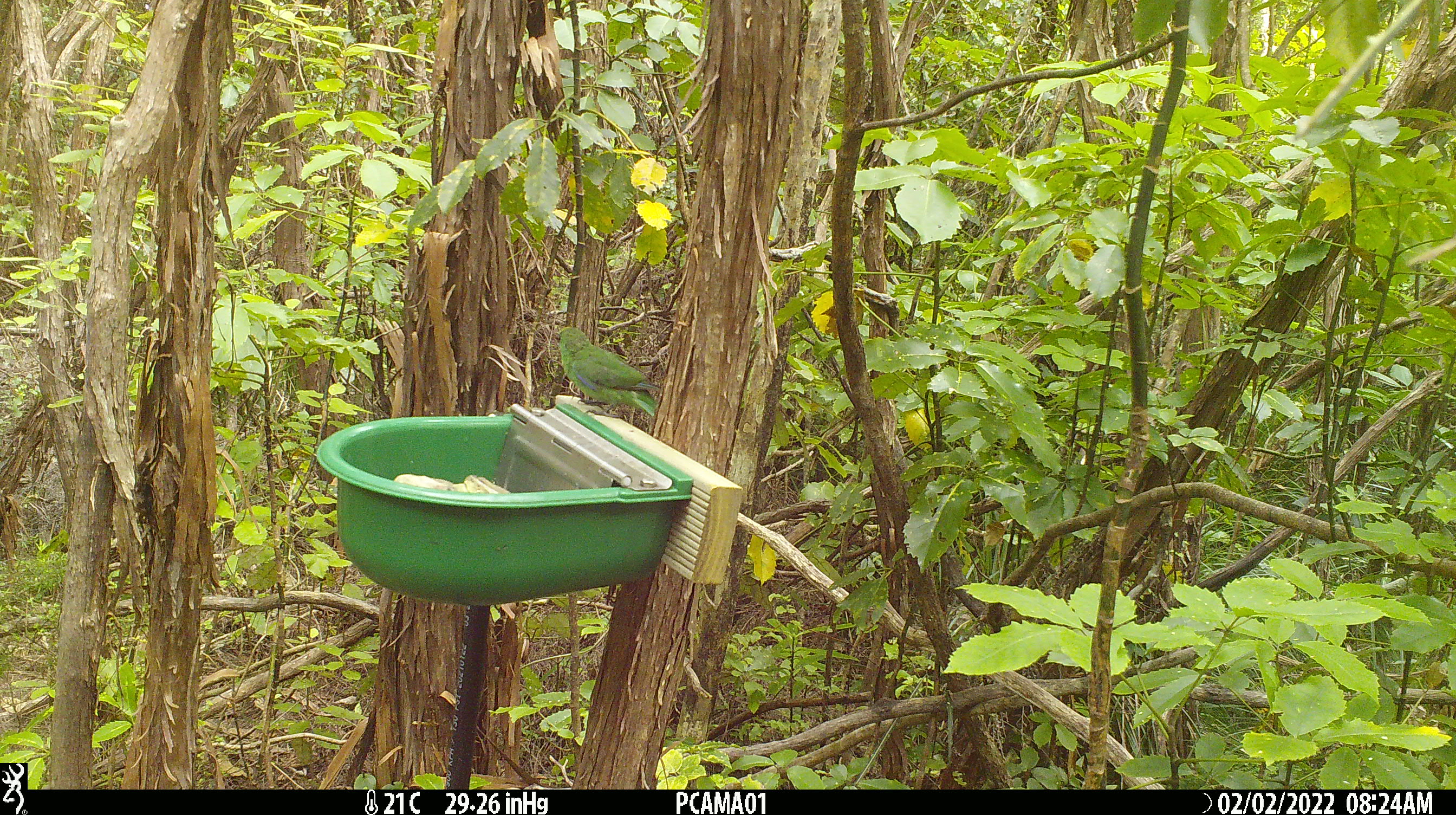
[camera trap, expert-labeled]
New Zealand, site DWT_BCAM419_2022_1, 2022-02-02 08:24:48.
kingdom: Animalia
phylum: Chordata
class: Aves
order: Psittaciformes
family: Psittaculidae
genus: Cyanoramphus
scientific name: Cyanoramphus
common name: parakeet